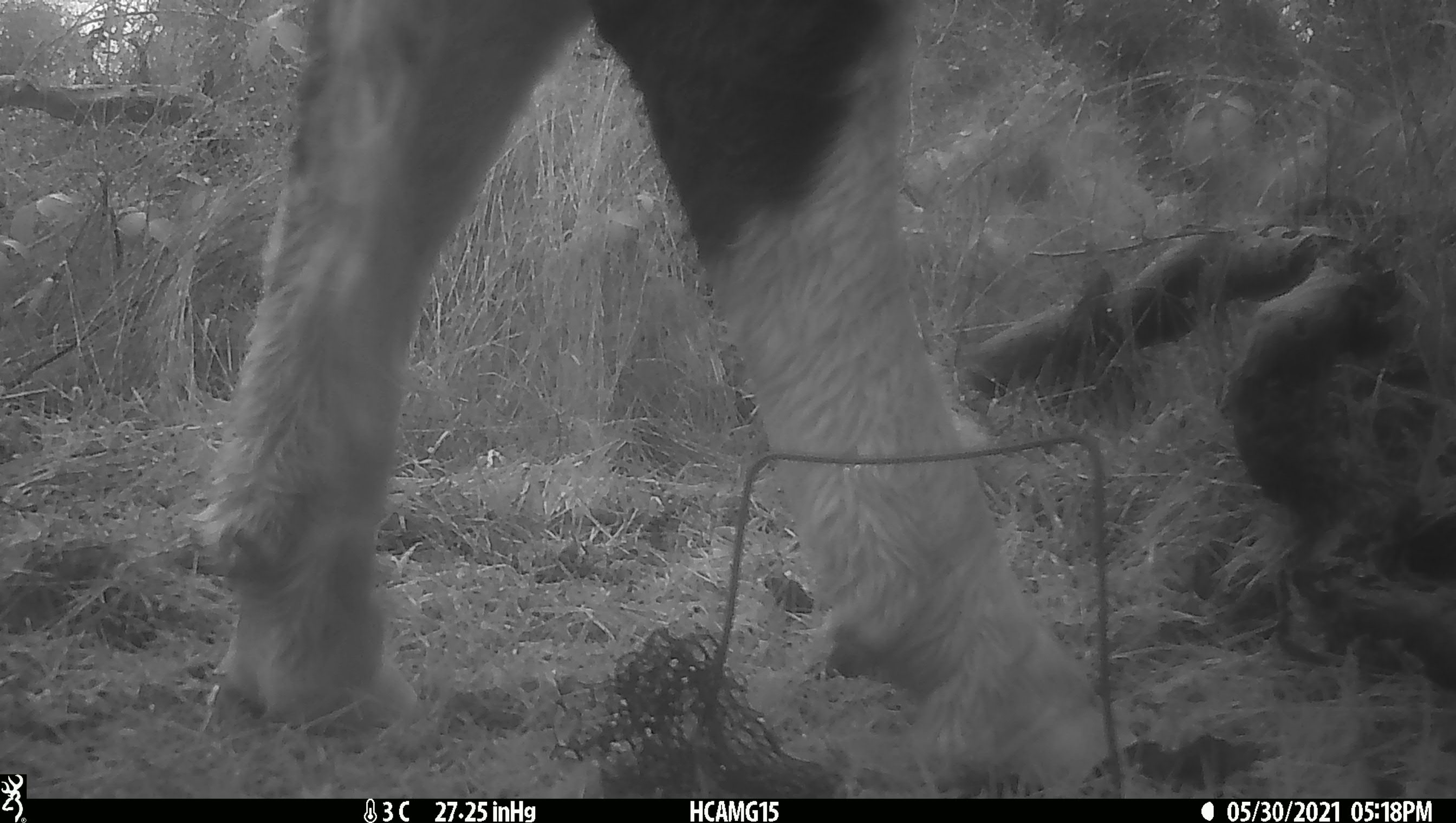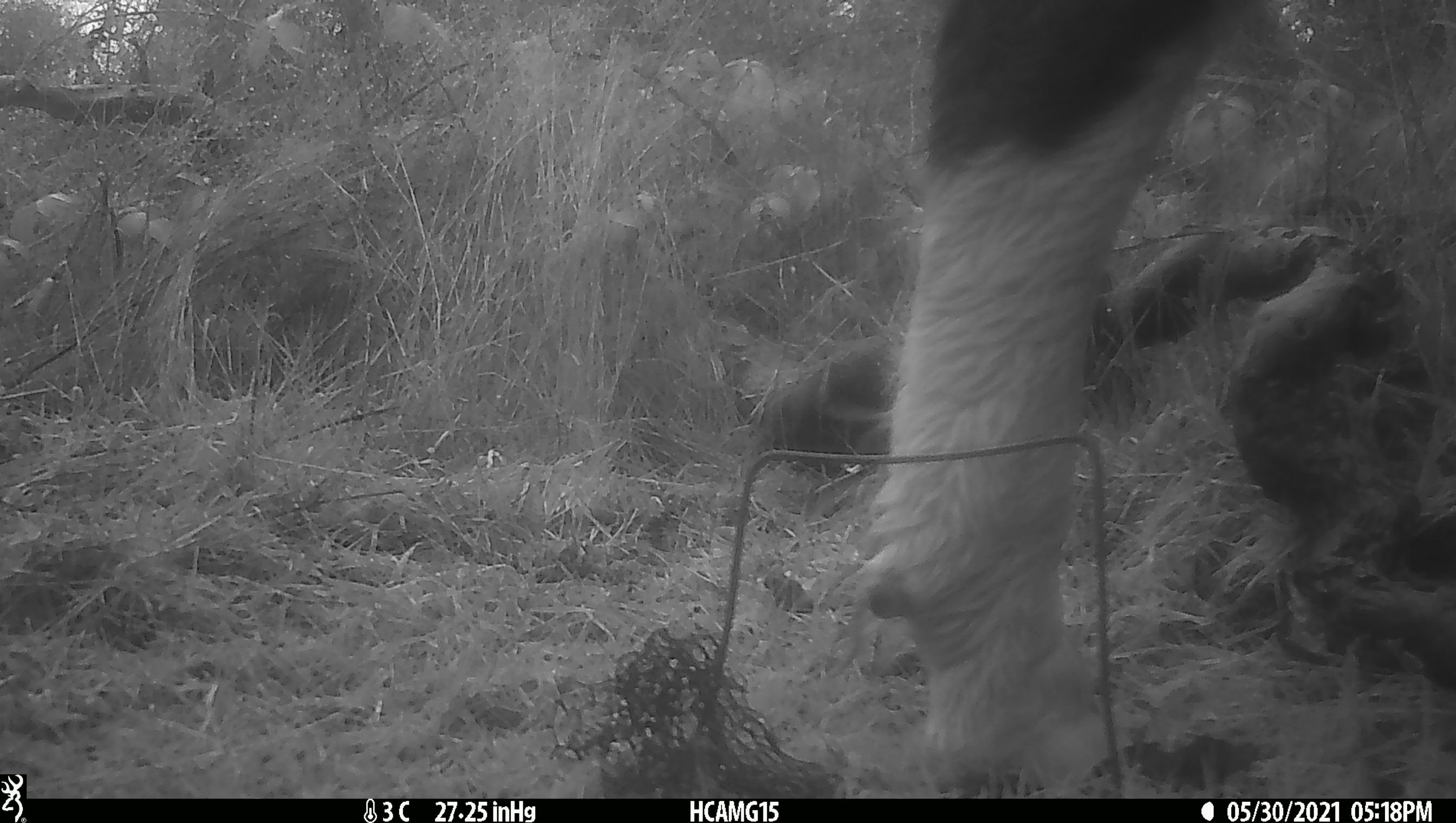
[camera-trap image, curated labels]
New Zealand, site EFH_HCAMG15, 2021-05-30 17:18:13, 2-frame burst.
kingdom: Animalia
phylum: Chordata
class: Mammalia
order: Artiodactyla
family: Bovidae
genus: Bos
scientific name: Bos taurus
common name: domestic cow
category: cow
Cow (domestic cow) (Bos taurus).